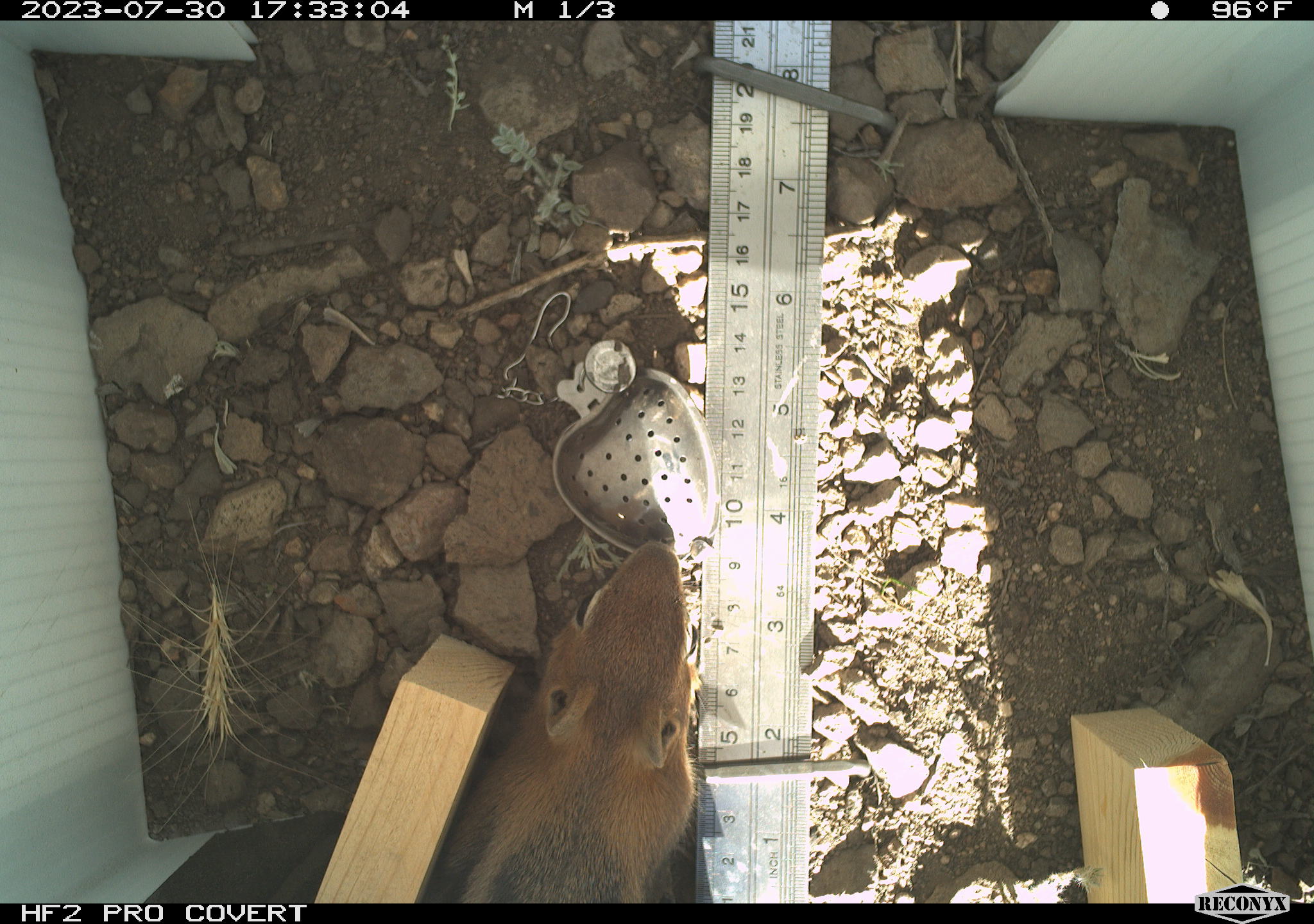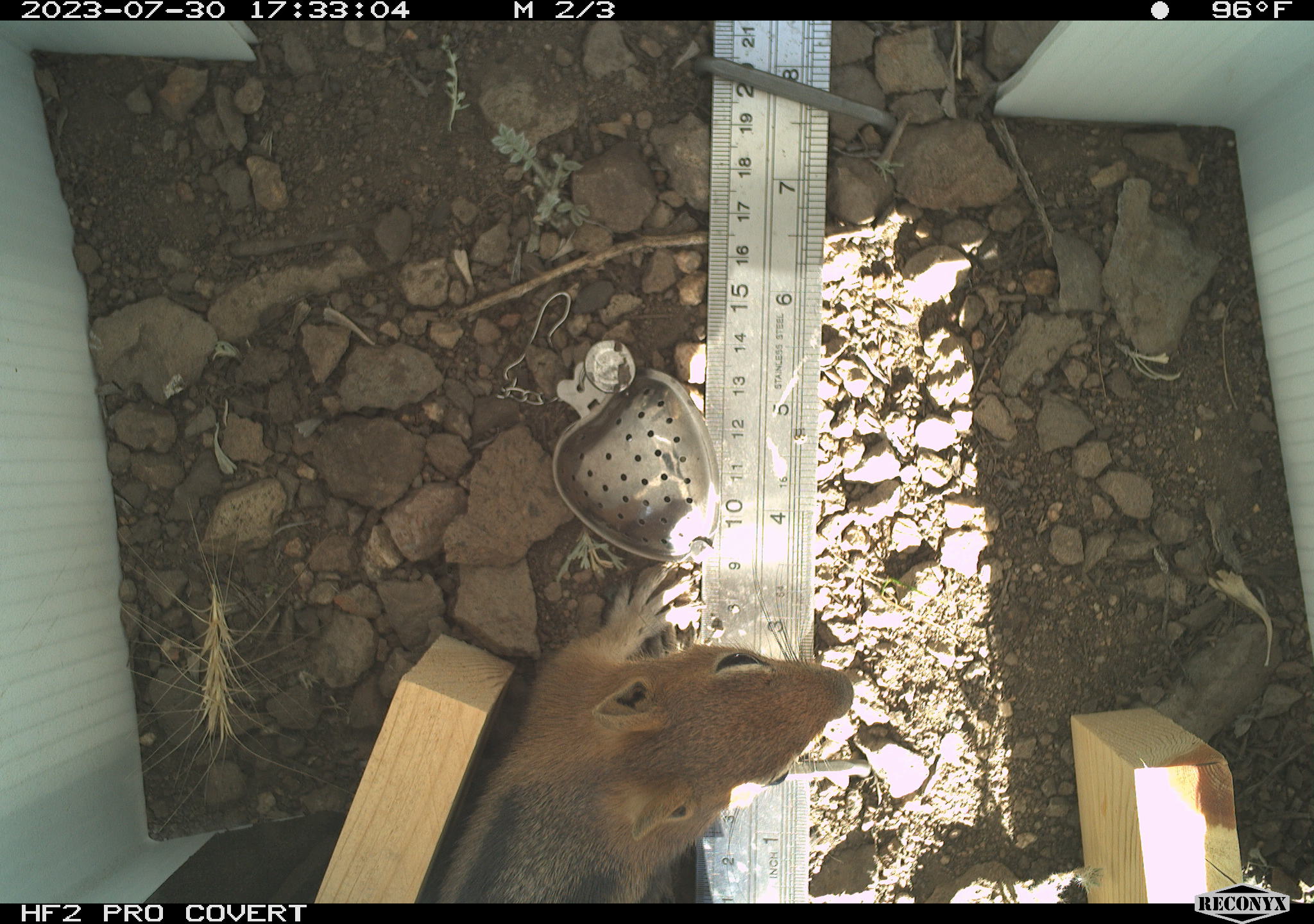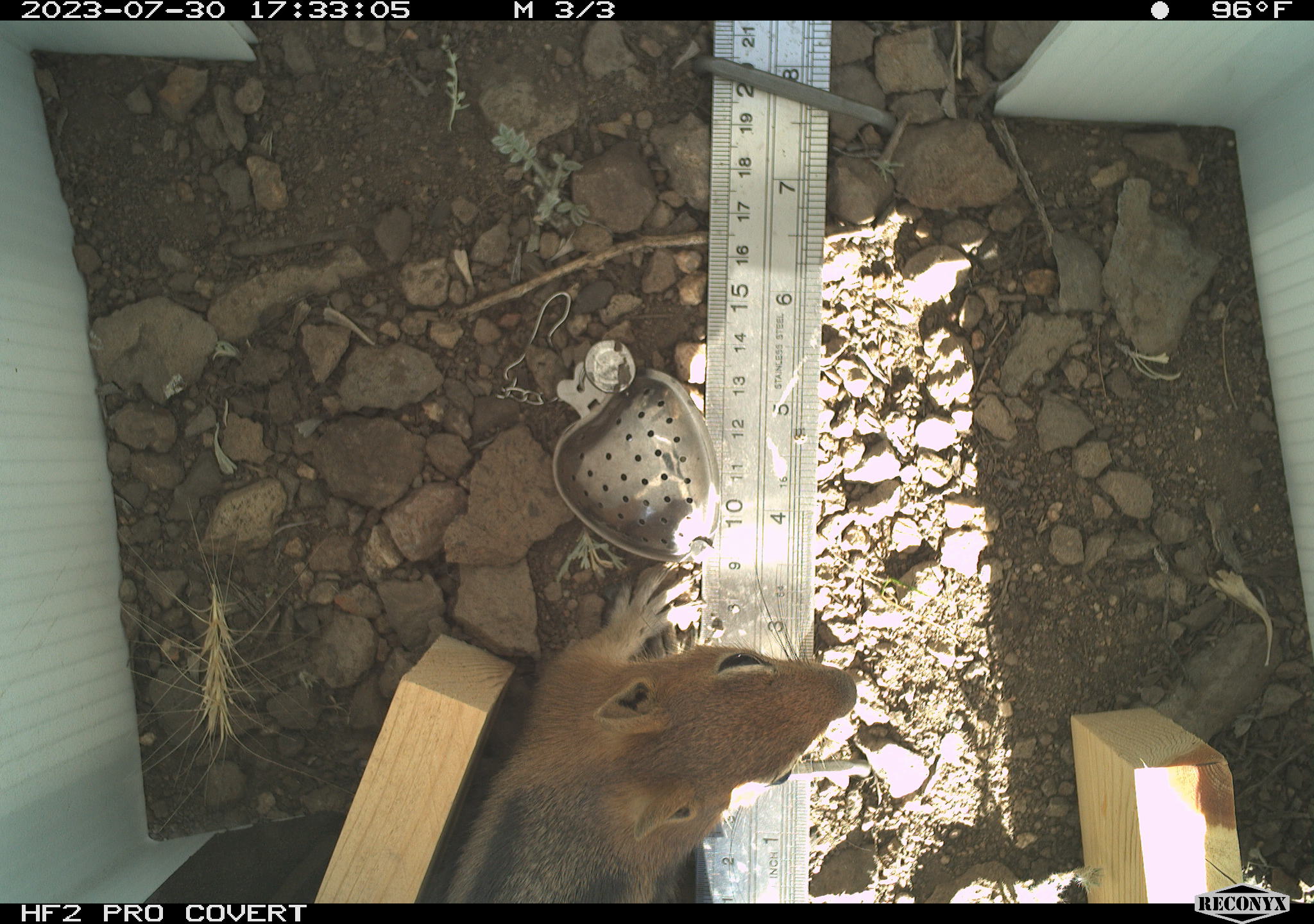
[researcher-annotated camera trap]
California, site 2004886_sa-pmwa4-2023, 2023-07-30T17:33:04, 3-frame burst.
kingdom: Animalia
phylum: Chordata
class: Mammalia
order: Rodentia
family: Sciuridae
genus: Callospermophilus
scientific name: Callospermophilus lateralis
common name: golden mantled ground squirrel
Golden mantled ground squirrel (Callospermophilus lateralis).